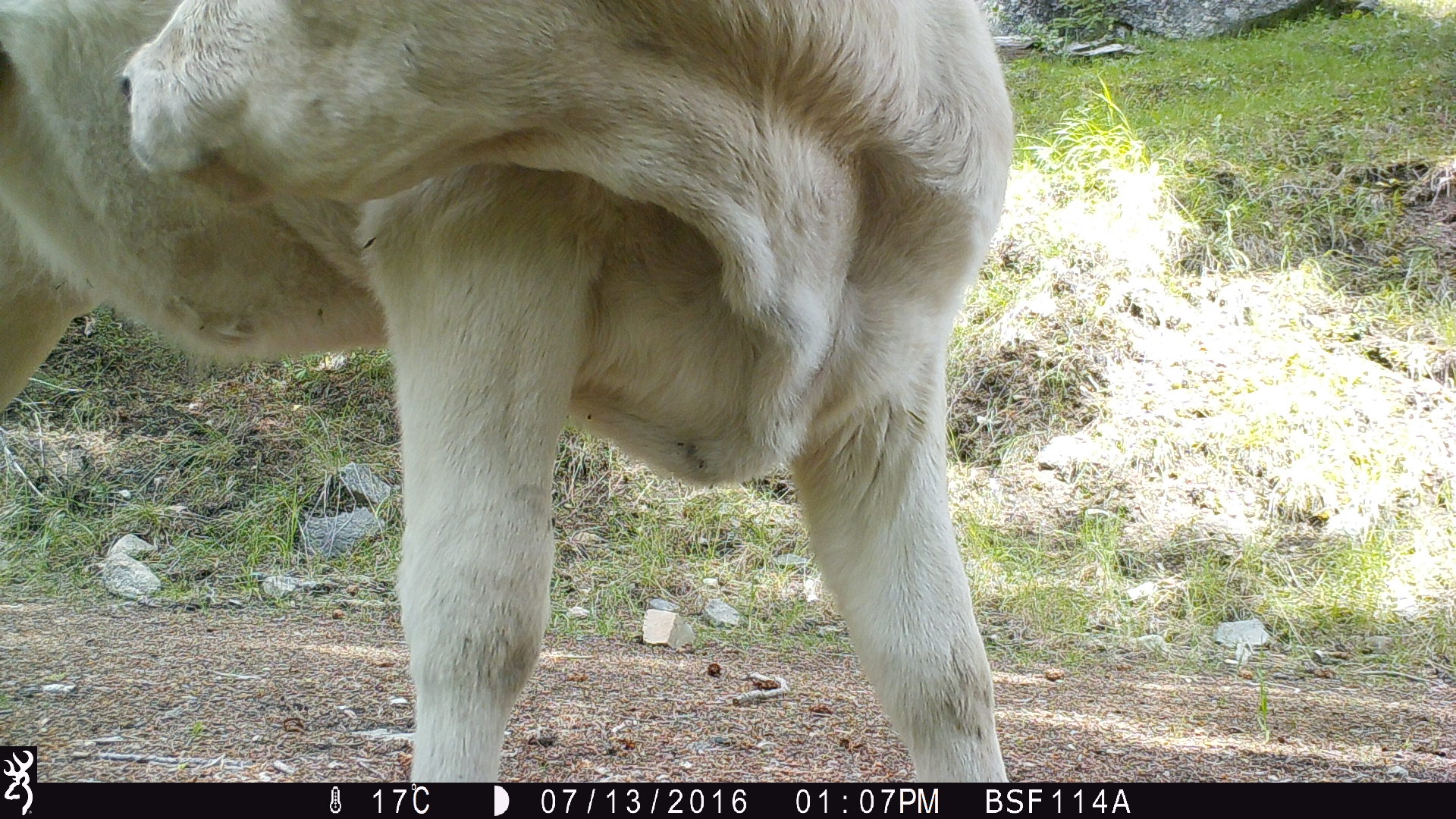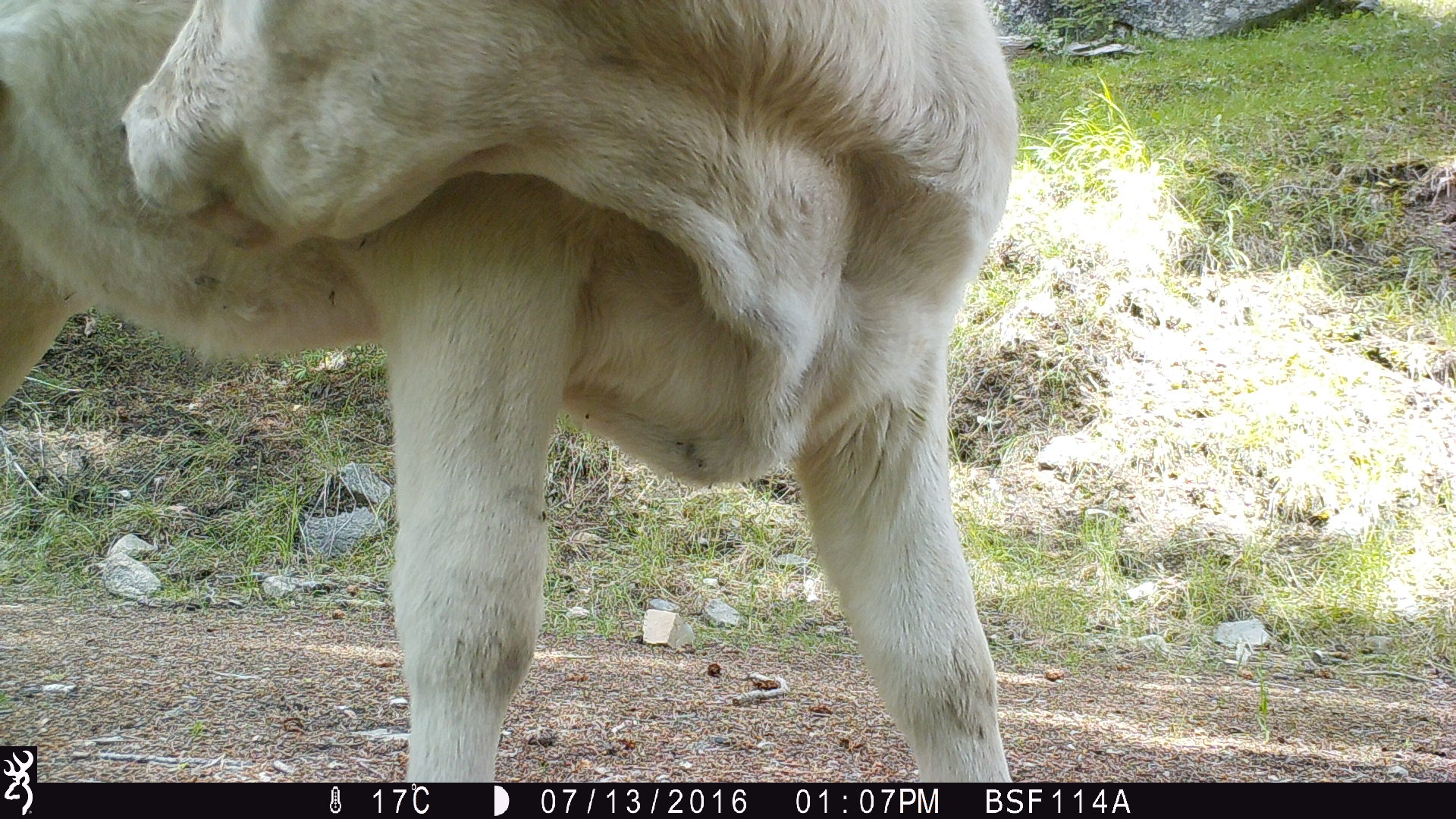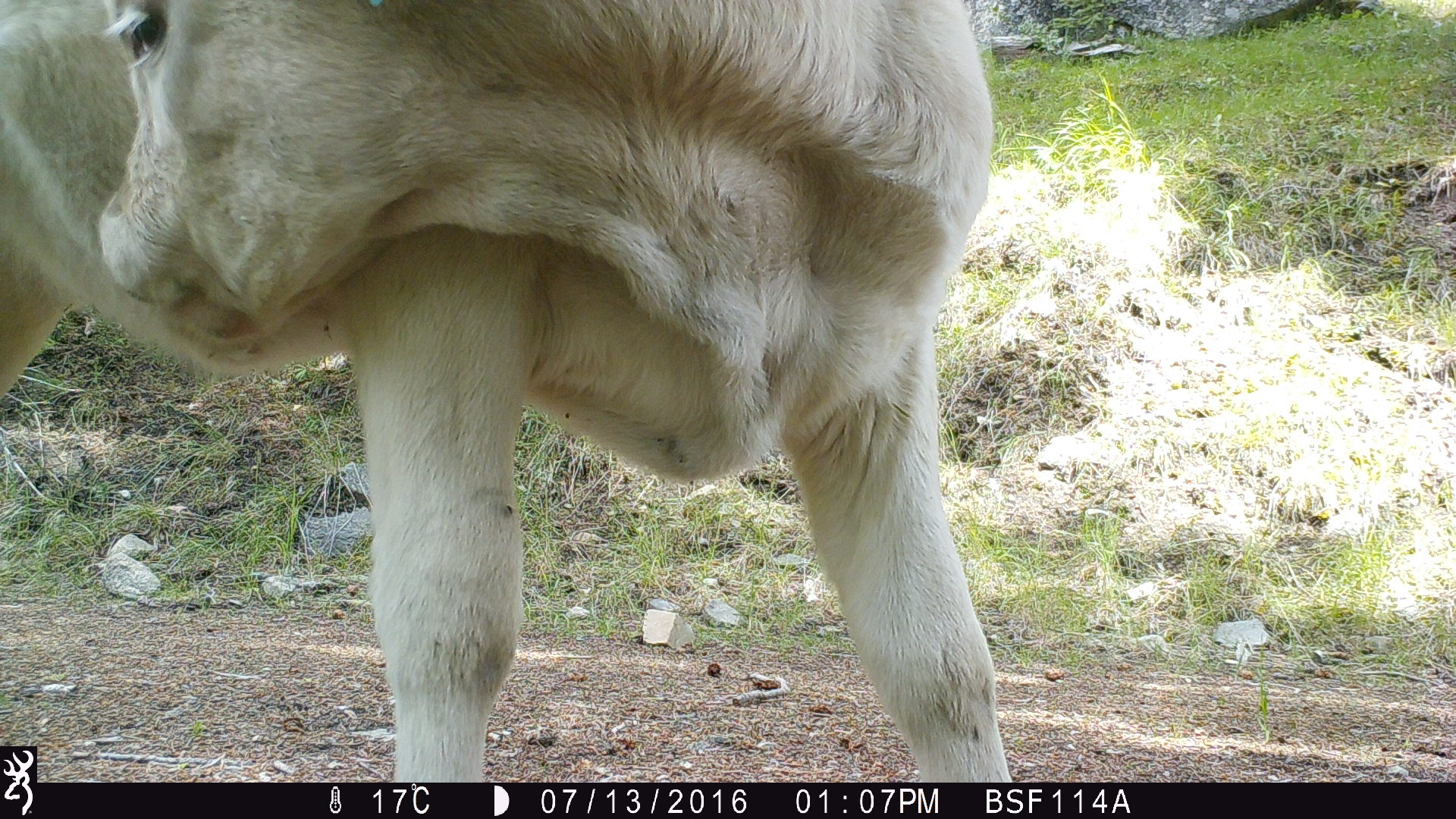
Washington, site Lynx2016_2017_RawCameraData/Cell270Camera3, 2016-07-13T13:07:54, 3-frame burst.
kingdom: Animalia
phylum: Chordata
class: Mammalia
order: Artiodactyla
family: Bovidae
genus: Bos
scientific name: Bos taurus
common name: domestic cattle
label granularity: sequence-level